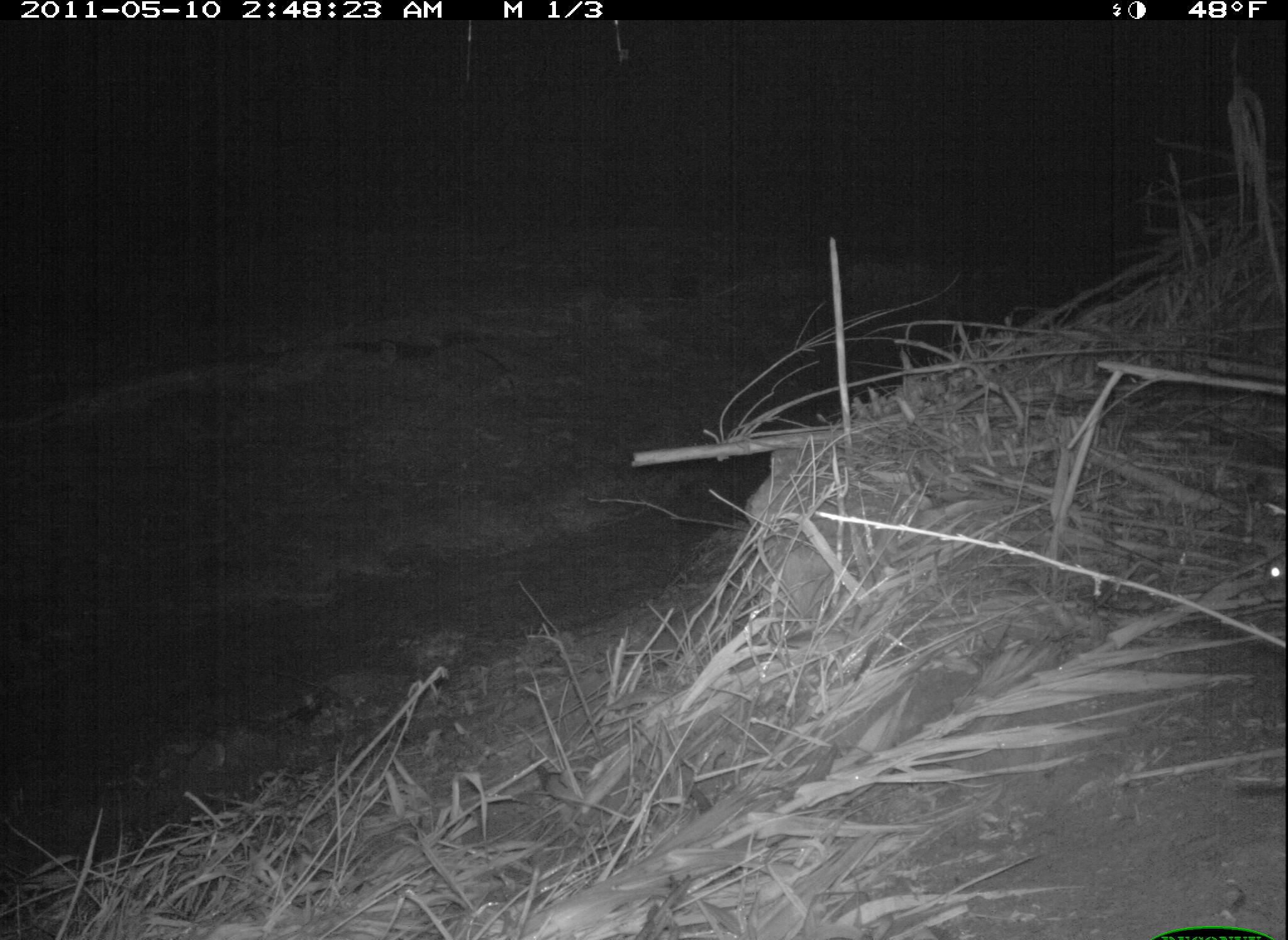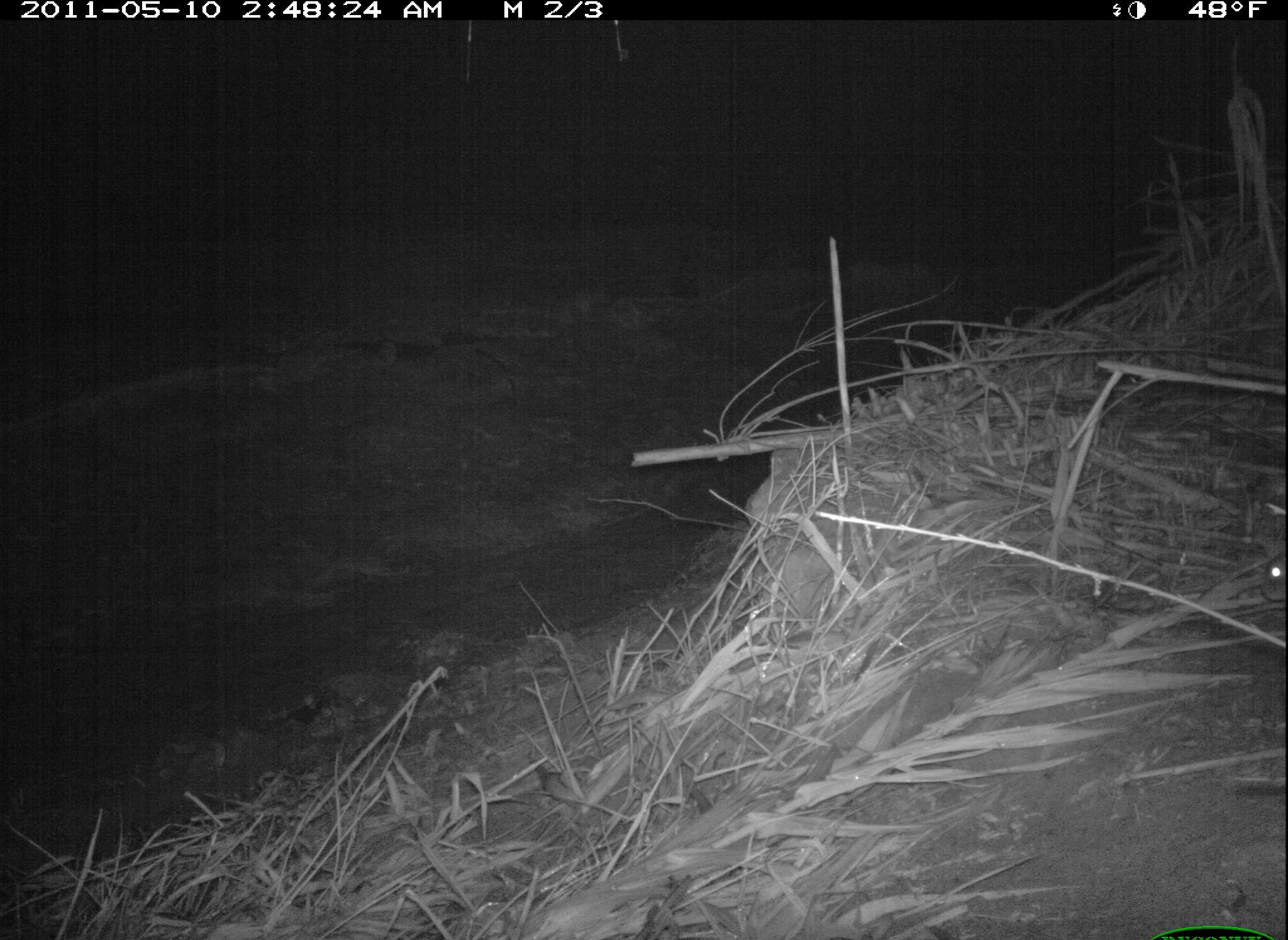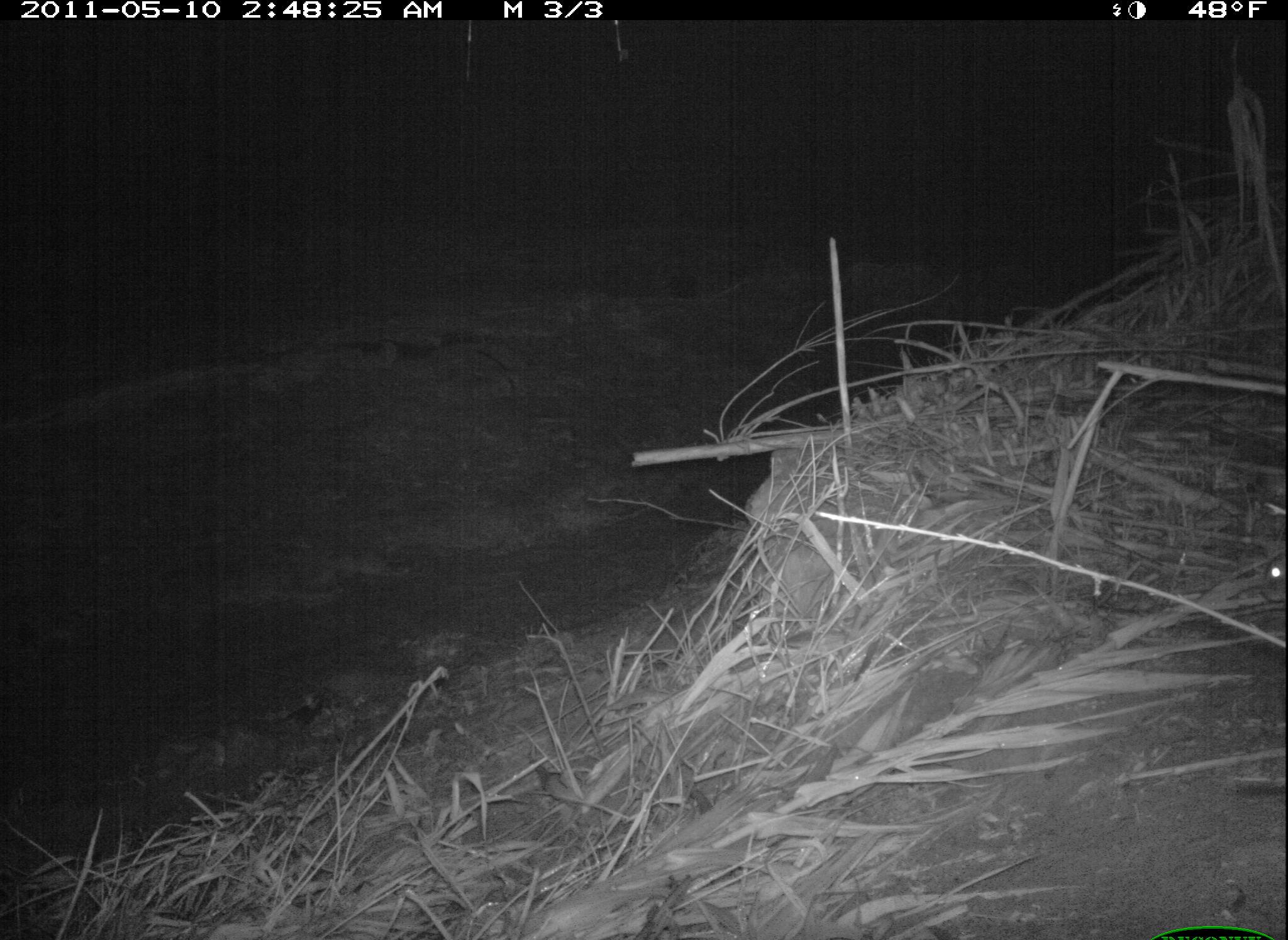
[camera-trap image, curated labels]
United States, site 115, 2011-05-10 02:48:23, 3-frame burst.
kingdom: Animalia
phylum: Chordata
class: Mammalia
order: Lagomorpha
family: Leporidae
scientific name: Leporidae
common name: rabbits and hares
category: rabbit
Rabbit (rabbits and hares) (Leporidae).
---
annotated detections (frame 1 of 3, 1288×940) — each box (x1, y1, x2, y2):
rabbit: (1251, 528, 1285, 609)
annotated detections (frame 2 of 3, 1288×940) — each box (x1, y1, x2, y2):
rabbit: (1248, 503, 1285, 641)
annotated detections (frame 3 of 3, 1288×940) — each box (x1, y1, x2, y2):
rabbit: (1251, 541, 1286, 609)